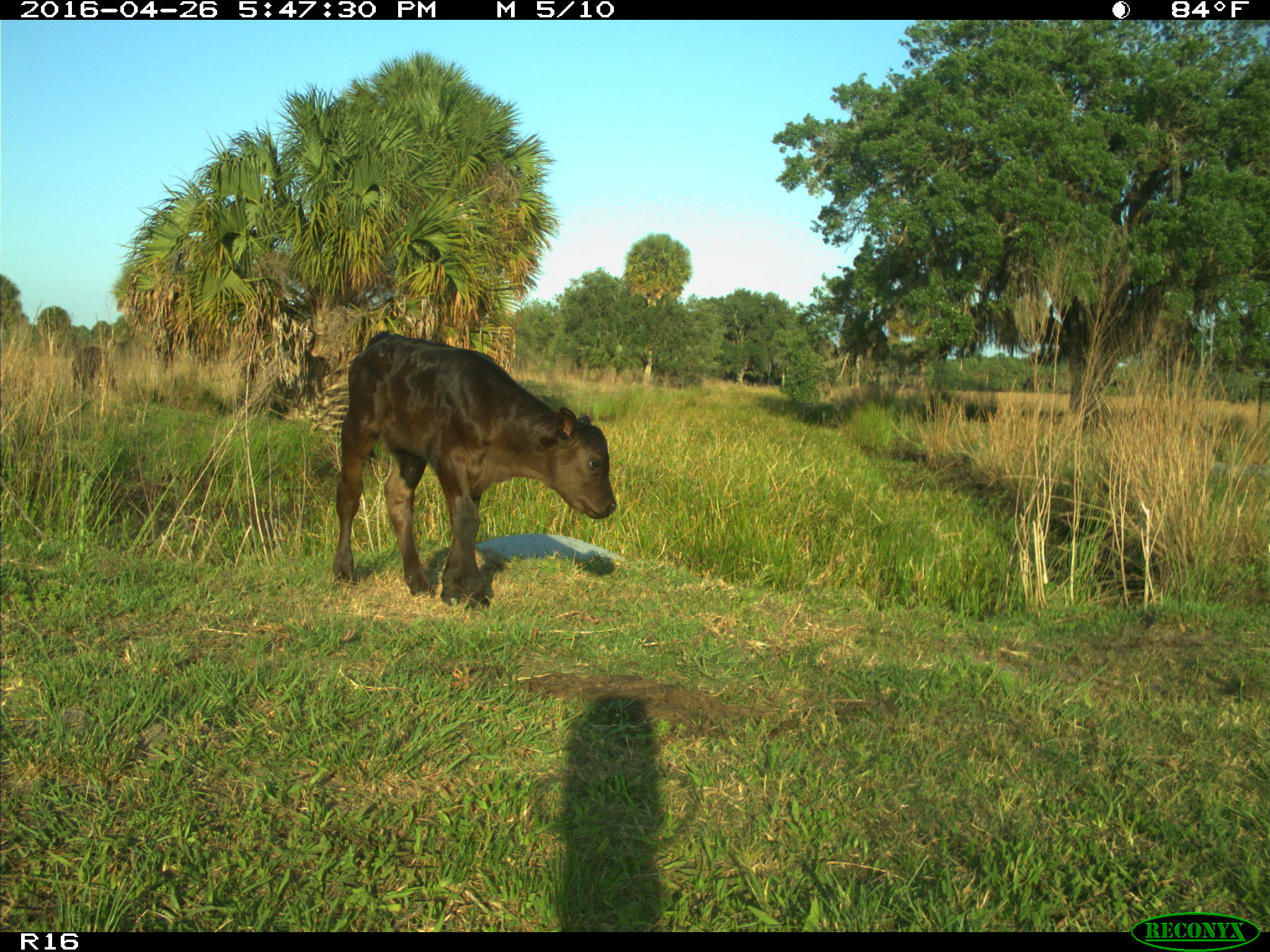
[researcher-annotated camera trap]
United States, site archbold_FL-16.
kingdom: Animalia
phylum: Chordata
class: Mammalia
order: Artiodactyla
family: Bovidae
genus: Bos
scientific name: Bos taurus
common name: domestic cow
Bos taurus (domestic cow).